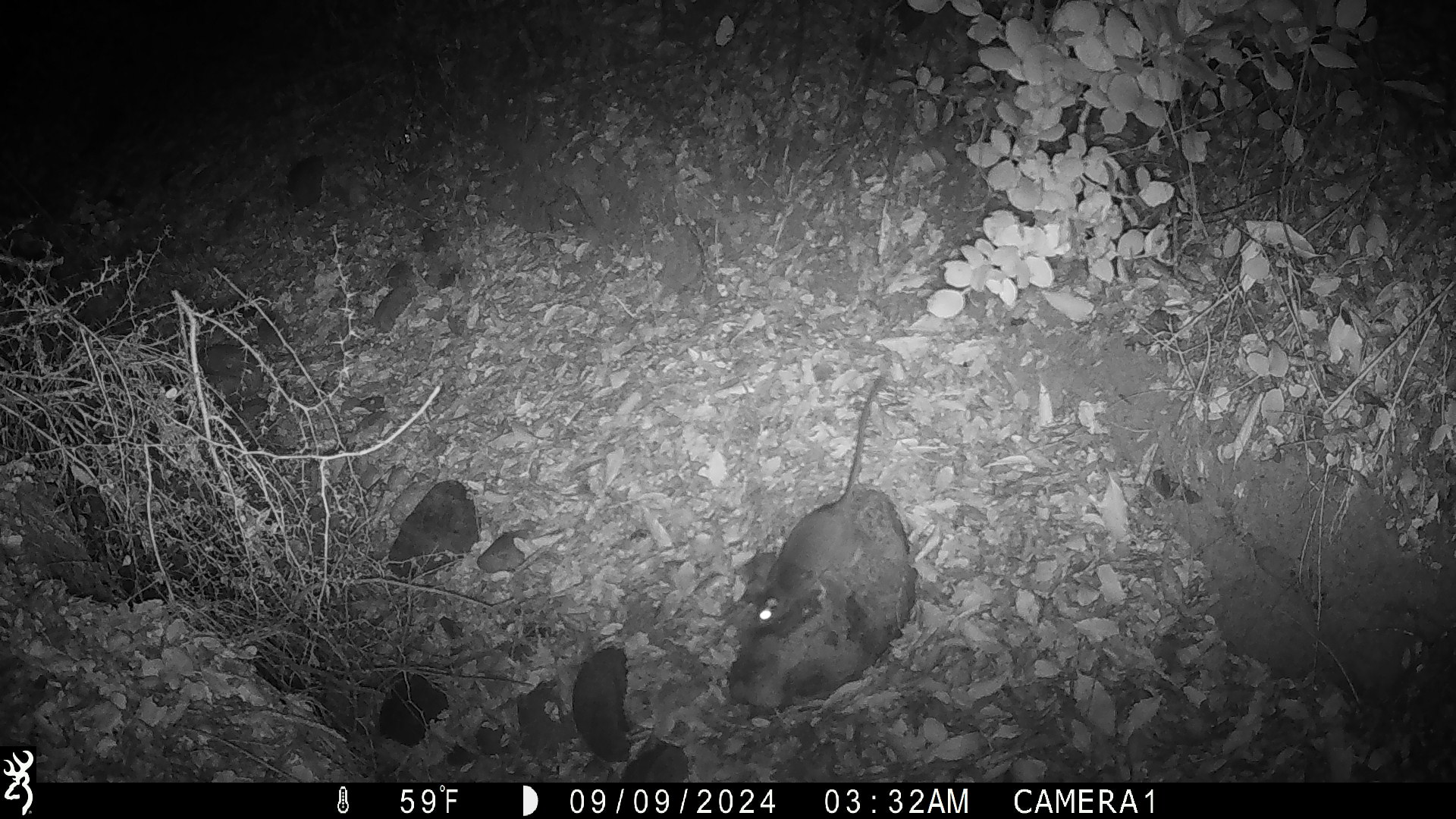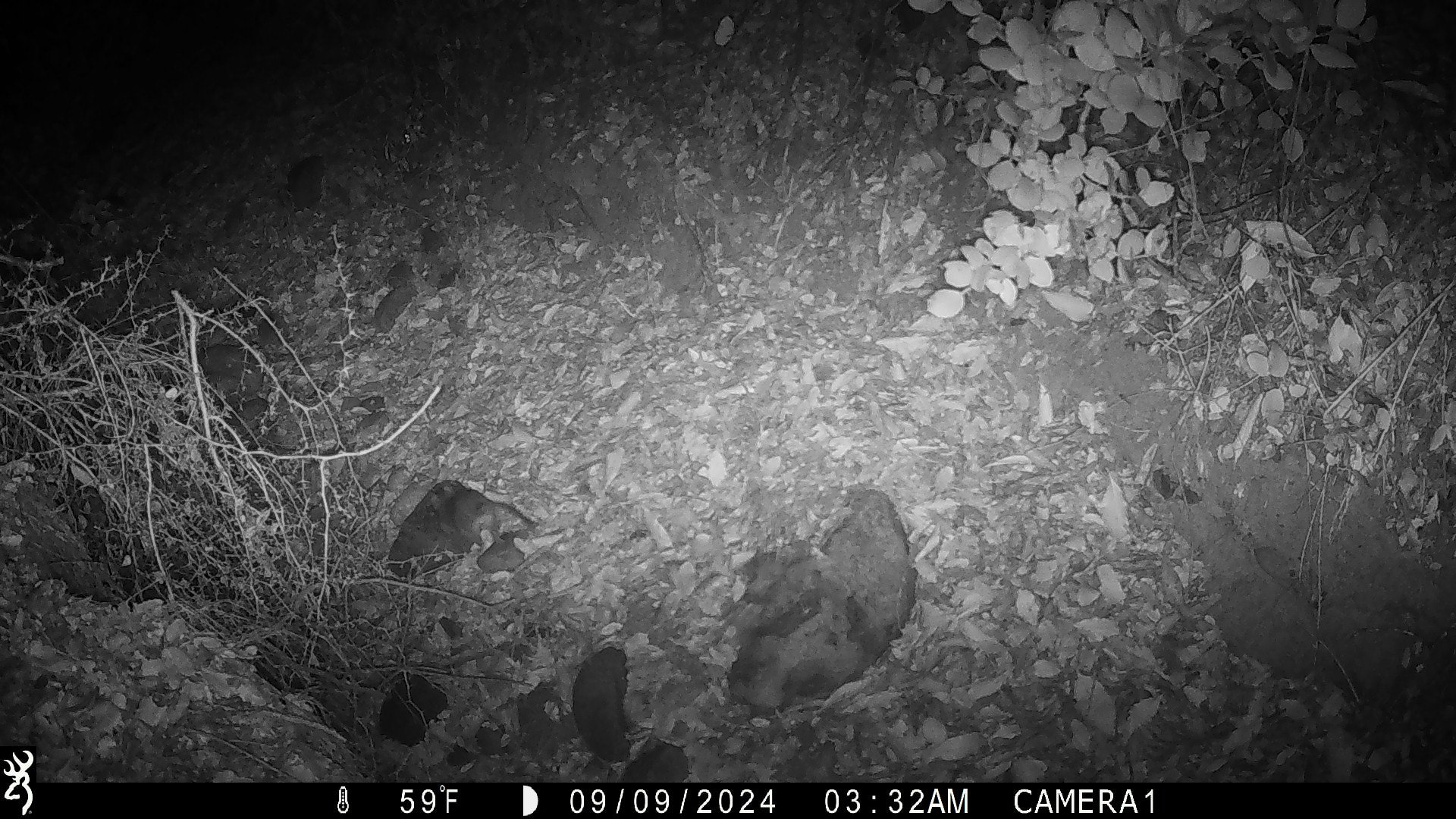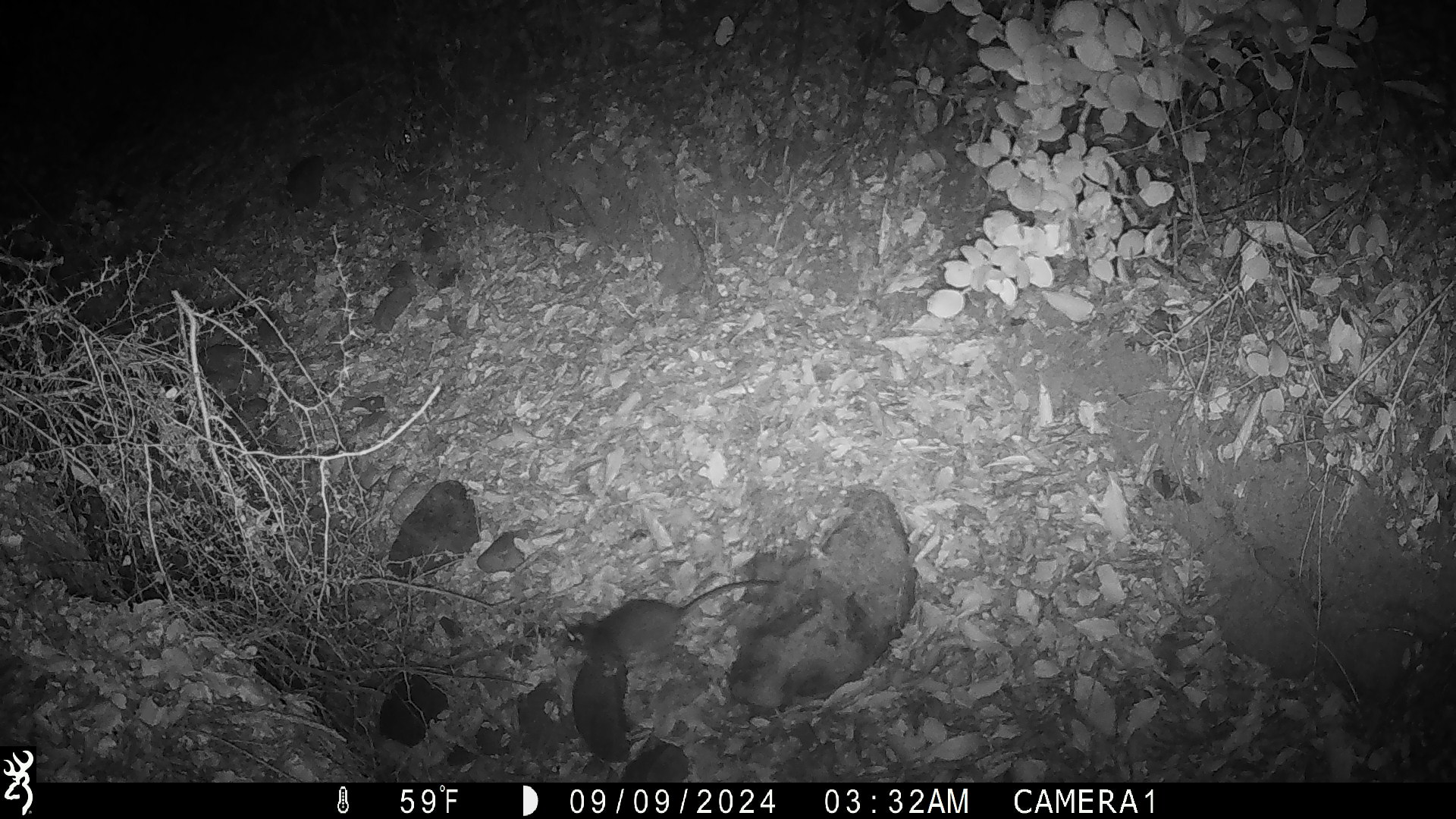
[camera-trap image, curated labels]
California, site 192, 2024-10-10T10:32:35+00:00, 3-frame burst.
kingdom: Animalia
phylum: Chordata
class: Mammalia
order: Rodentia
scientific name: Rodentia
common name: mouse or rat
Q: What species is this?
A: Mouse or rat (Rodentia).